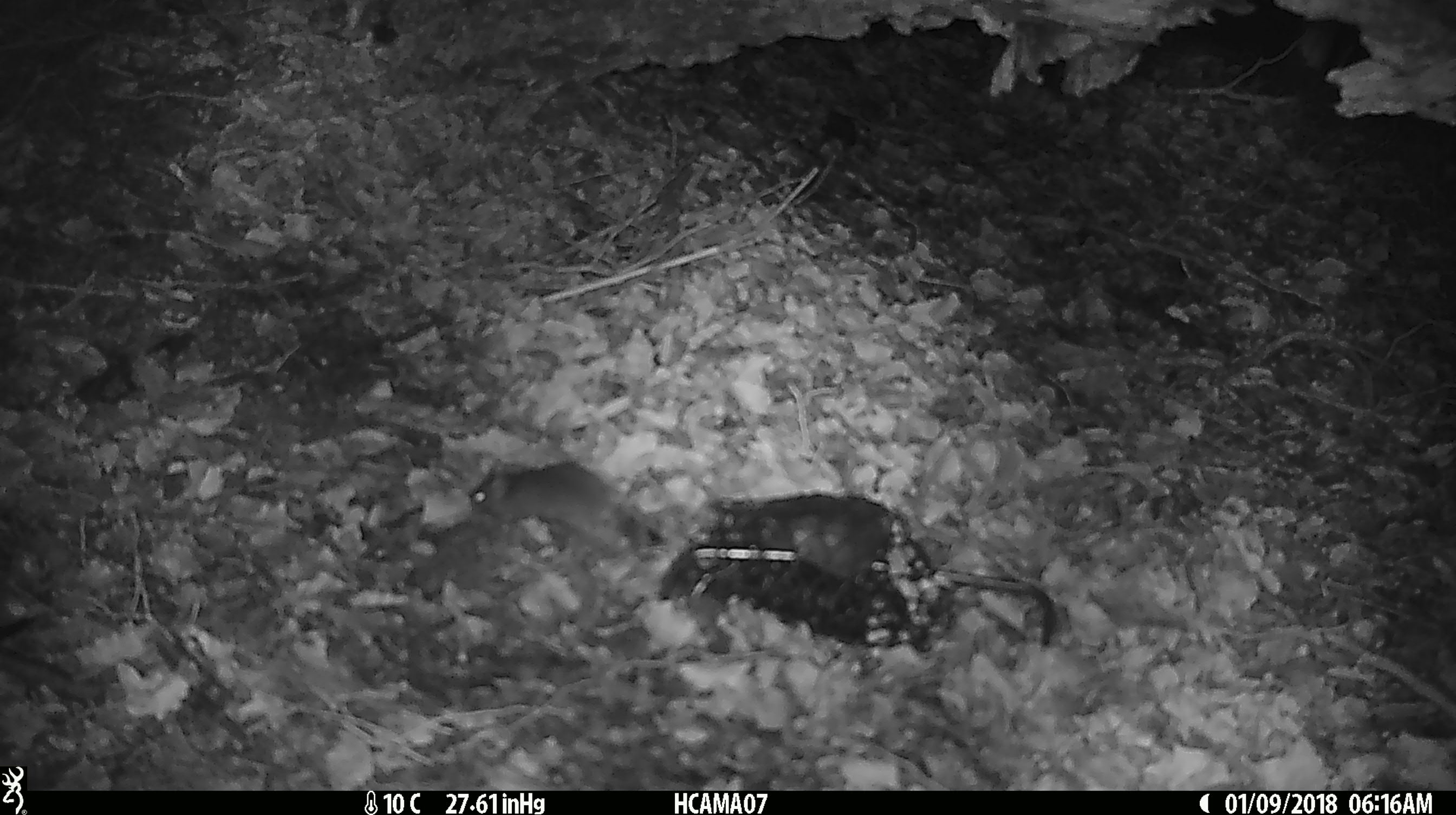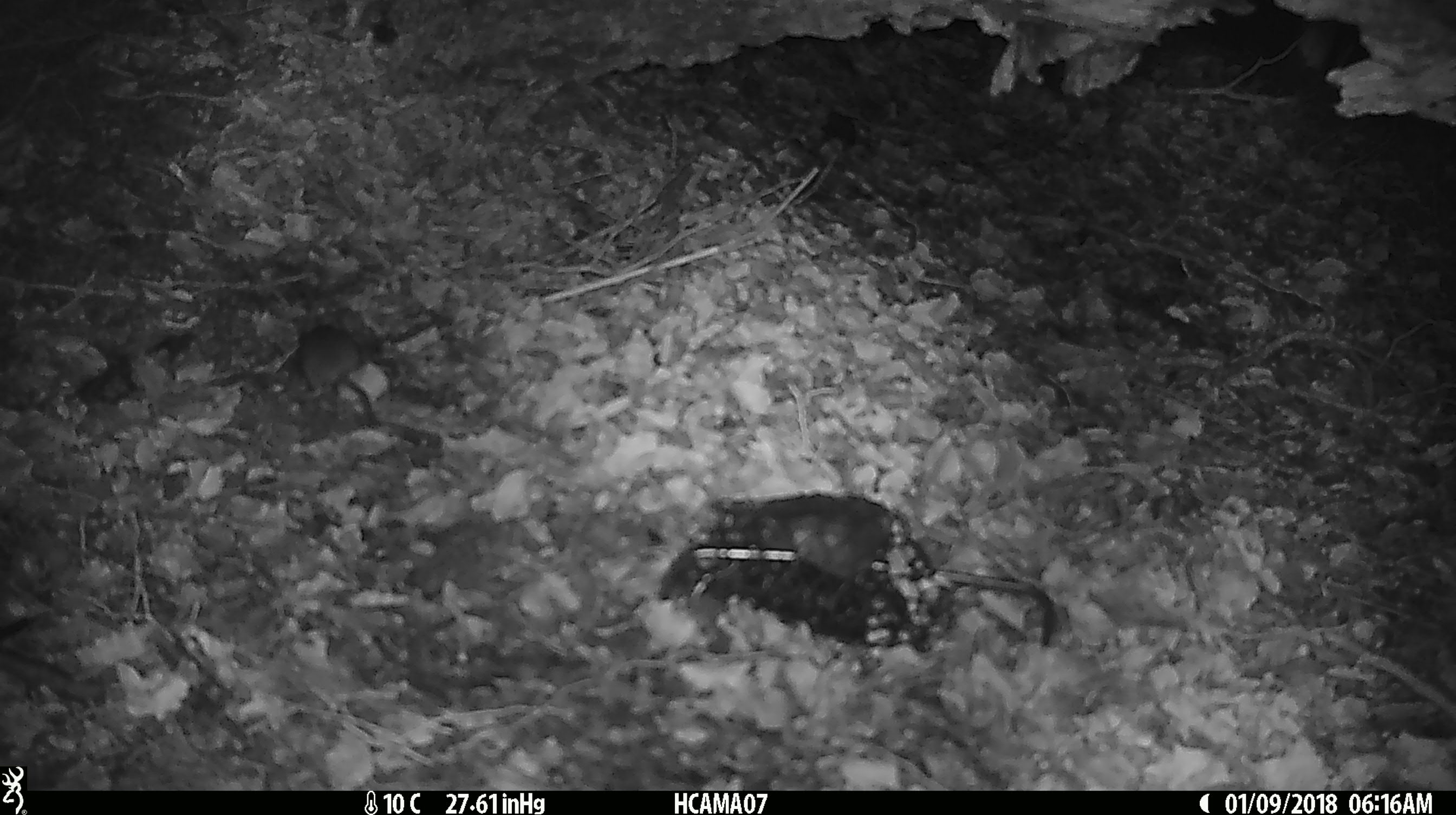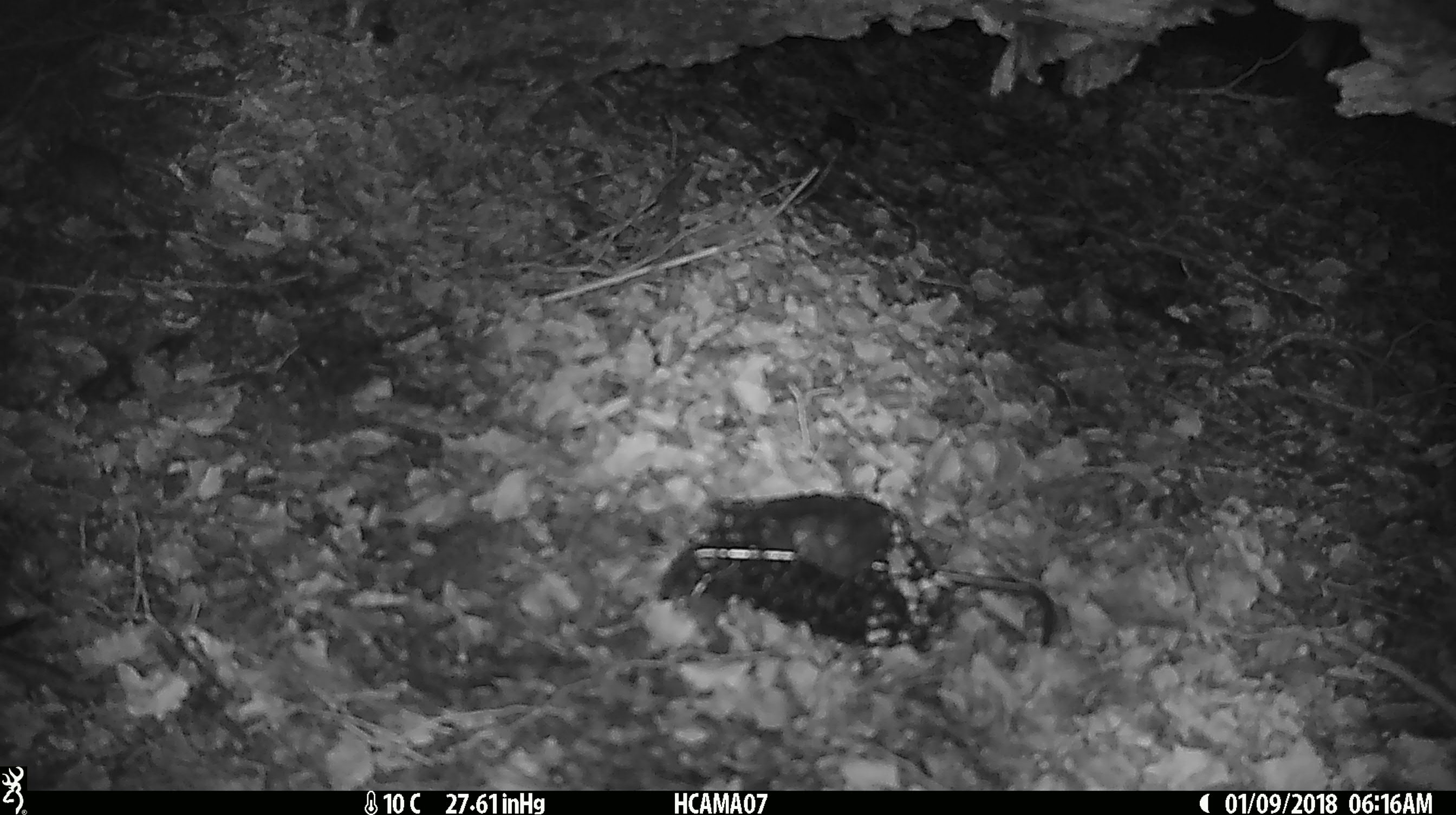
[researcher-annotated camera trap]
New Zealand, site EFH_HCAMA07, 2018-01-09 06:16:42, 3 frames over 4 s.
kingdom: Animalia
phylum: Chordata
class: Mammalia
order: Rodentia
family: Muridae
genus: Mus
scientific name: Mus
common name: mouse